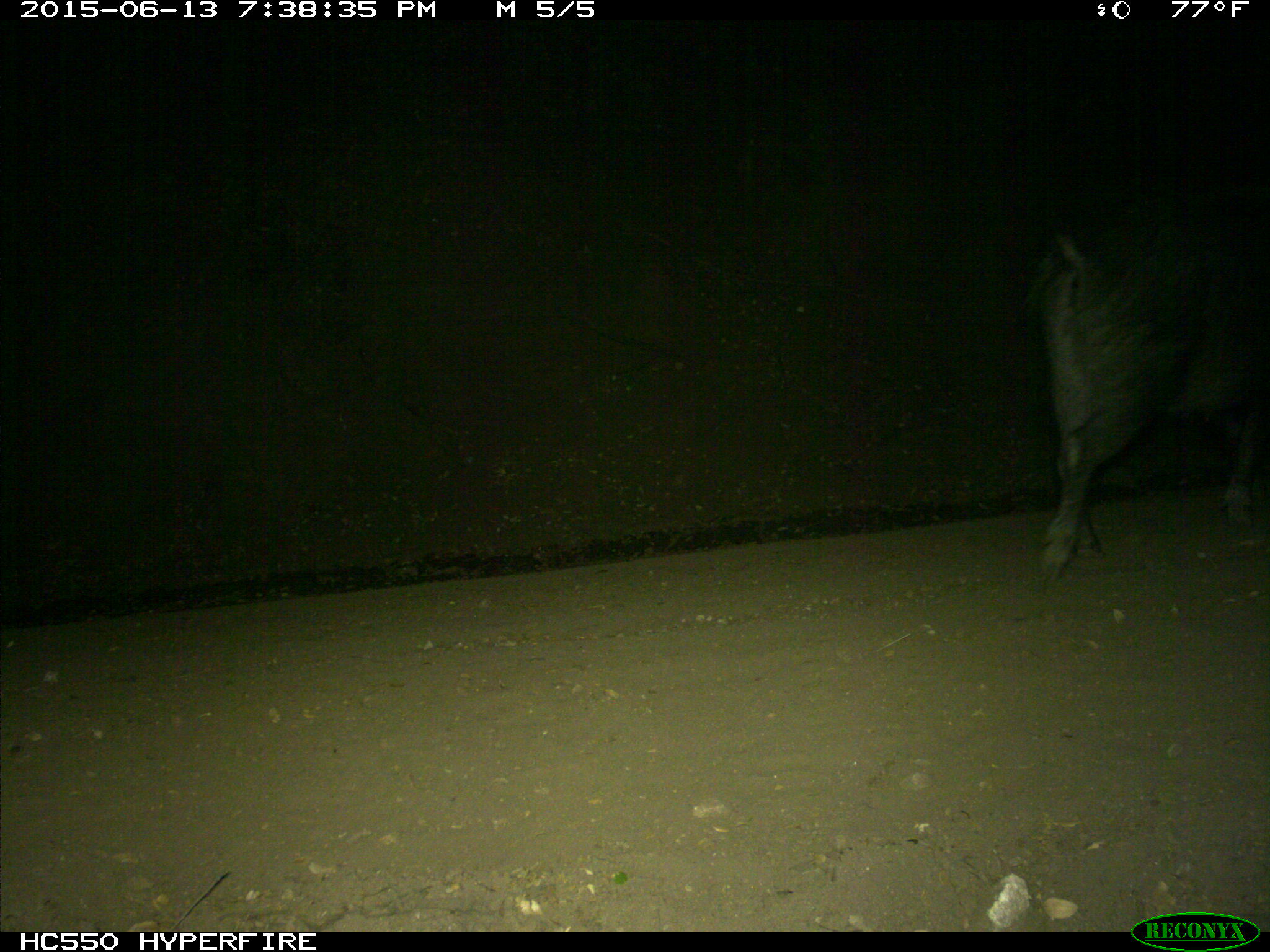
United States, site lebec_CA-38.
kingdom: Animalia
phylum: Chordata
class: Mammalia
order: Artiodactyla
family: Suidae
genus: Sus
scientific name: Sus scrofa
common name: wild boar